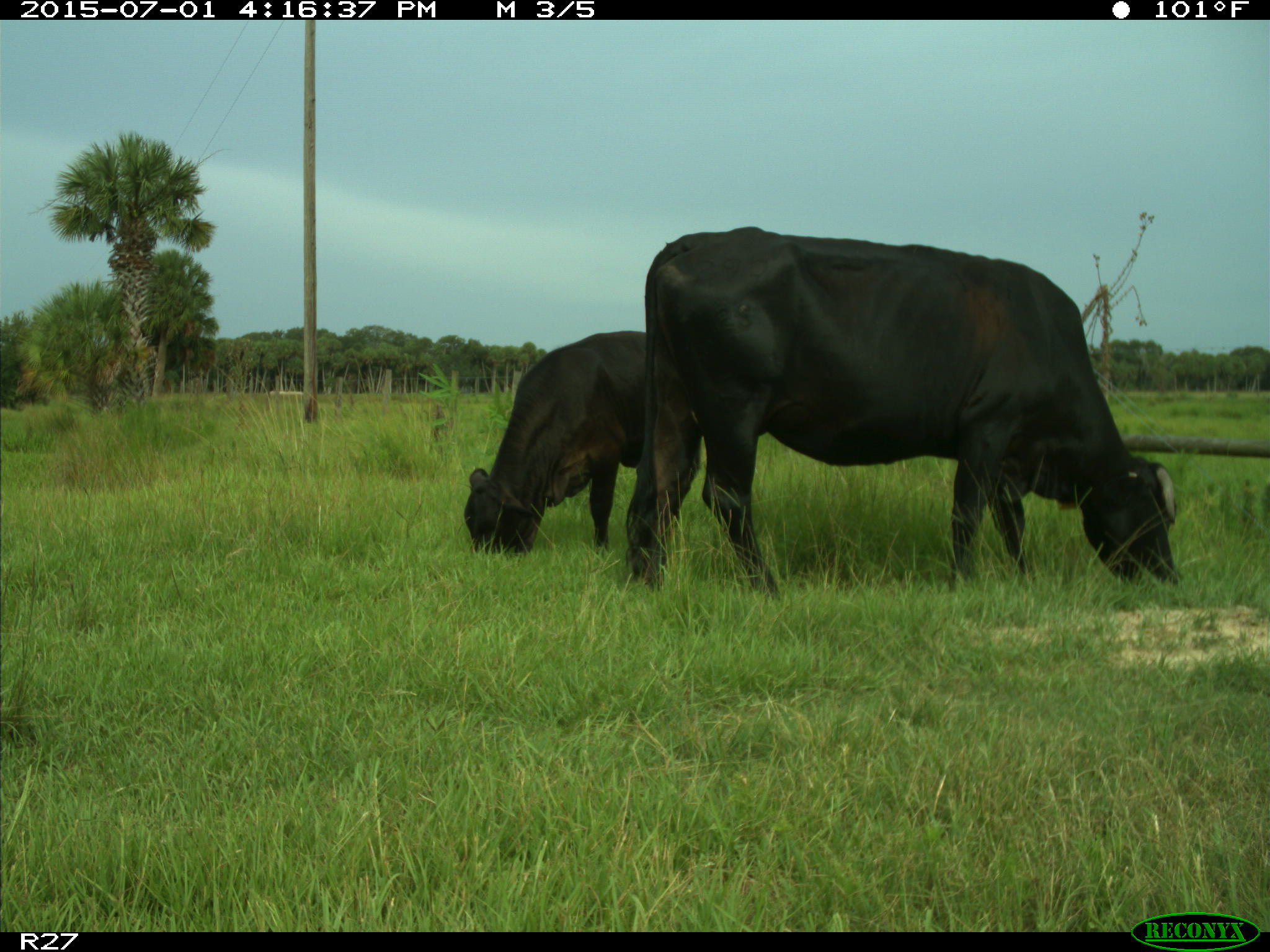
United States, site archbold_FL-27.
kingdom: Animalia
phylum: Chordata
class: Mammalia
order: Artiodactyla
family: Bovidae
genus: Bos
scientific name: Bos taurus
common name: domestic cow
Bos taurus (domestic cow).